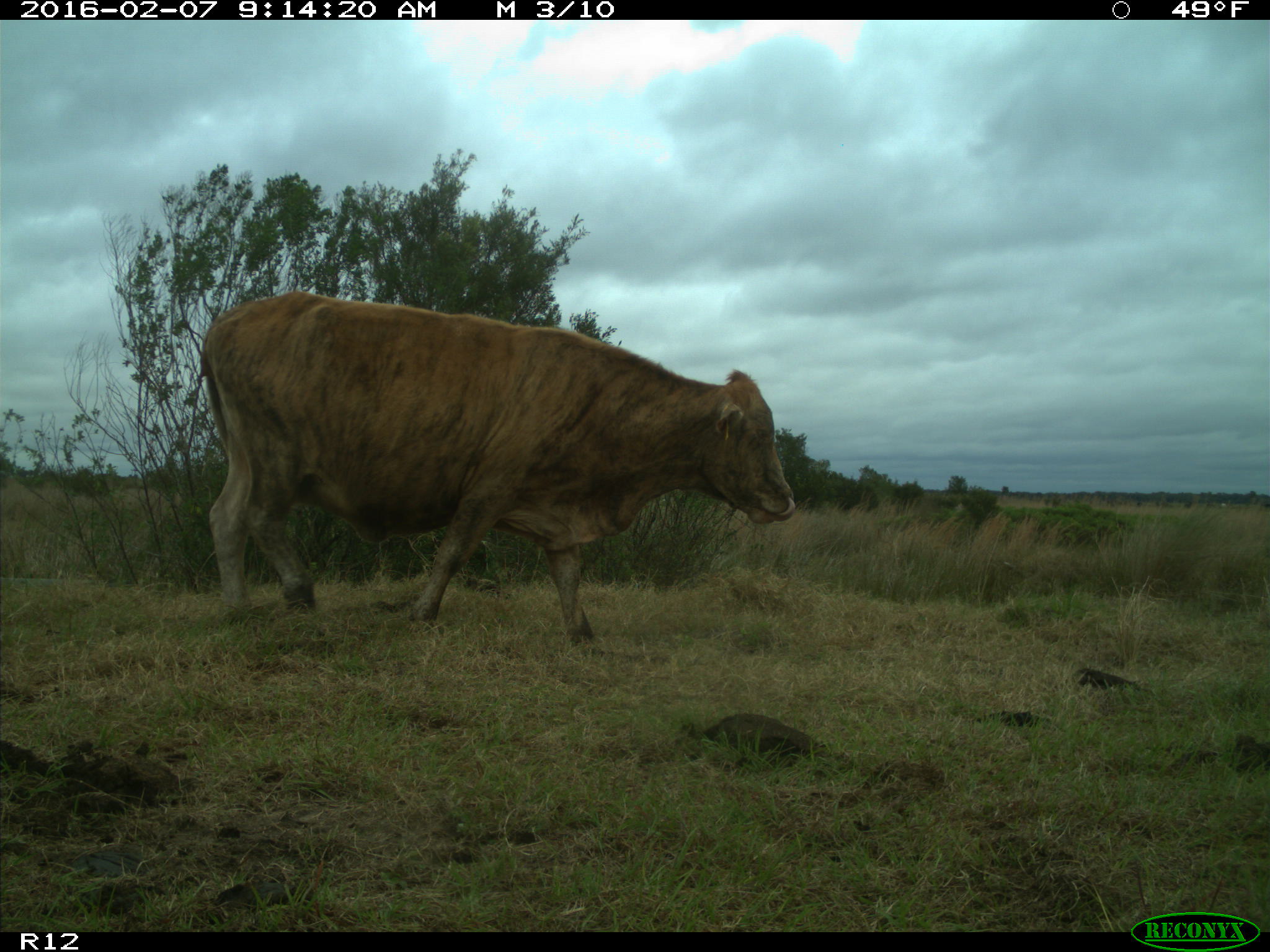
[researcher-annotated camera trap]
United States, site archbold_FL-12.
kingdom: Animalia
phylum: Chordata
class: Mammalia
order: Artiodactyla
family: Bovidae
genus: Bos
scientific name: Bos taurus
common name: domestic cow